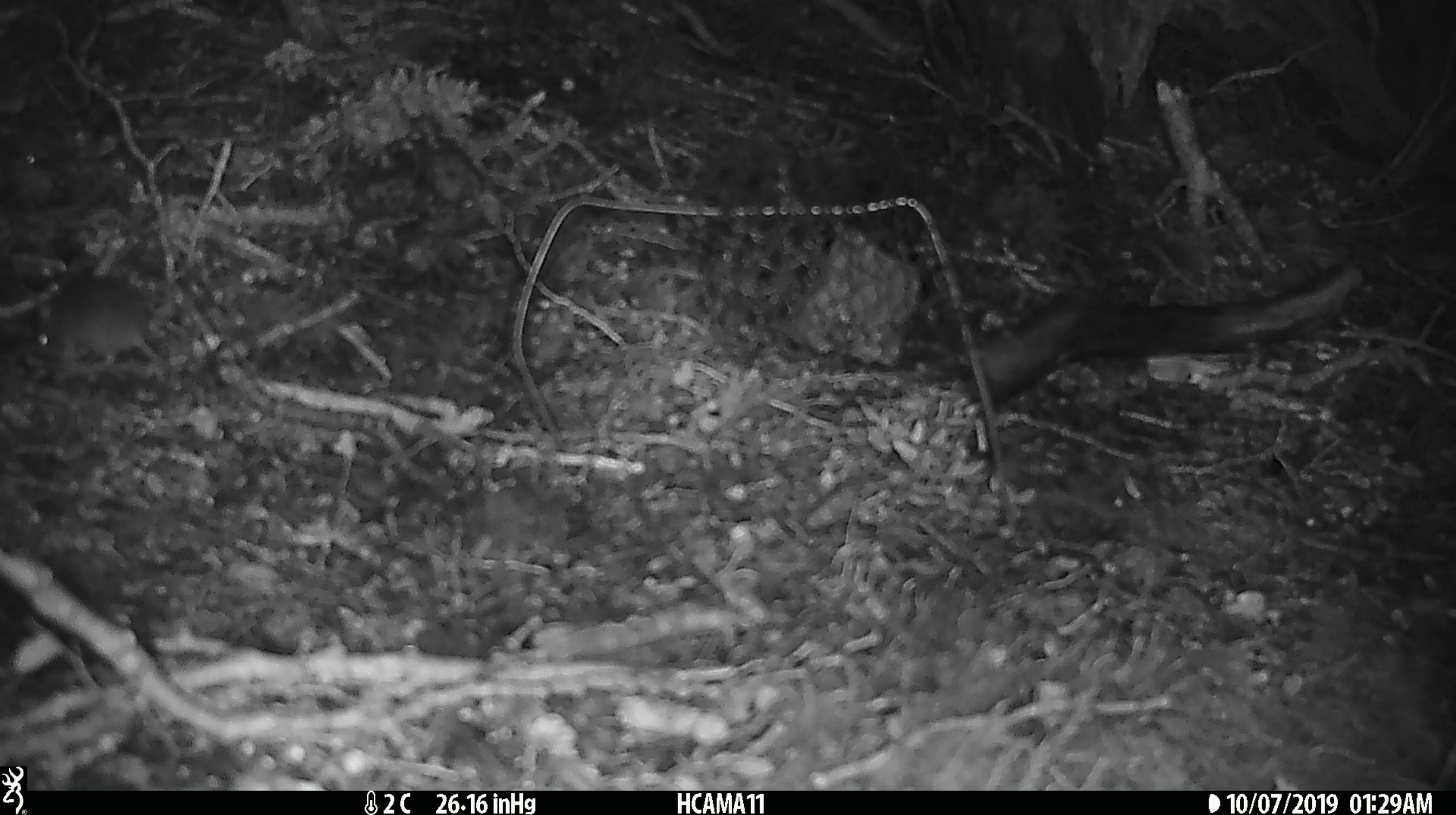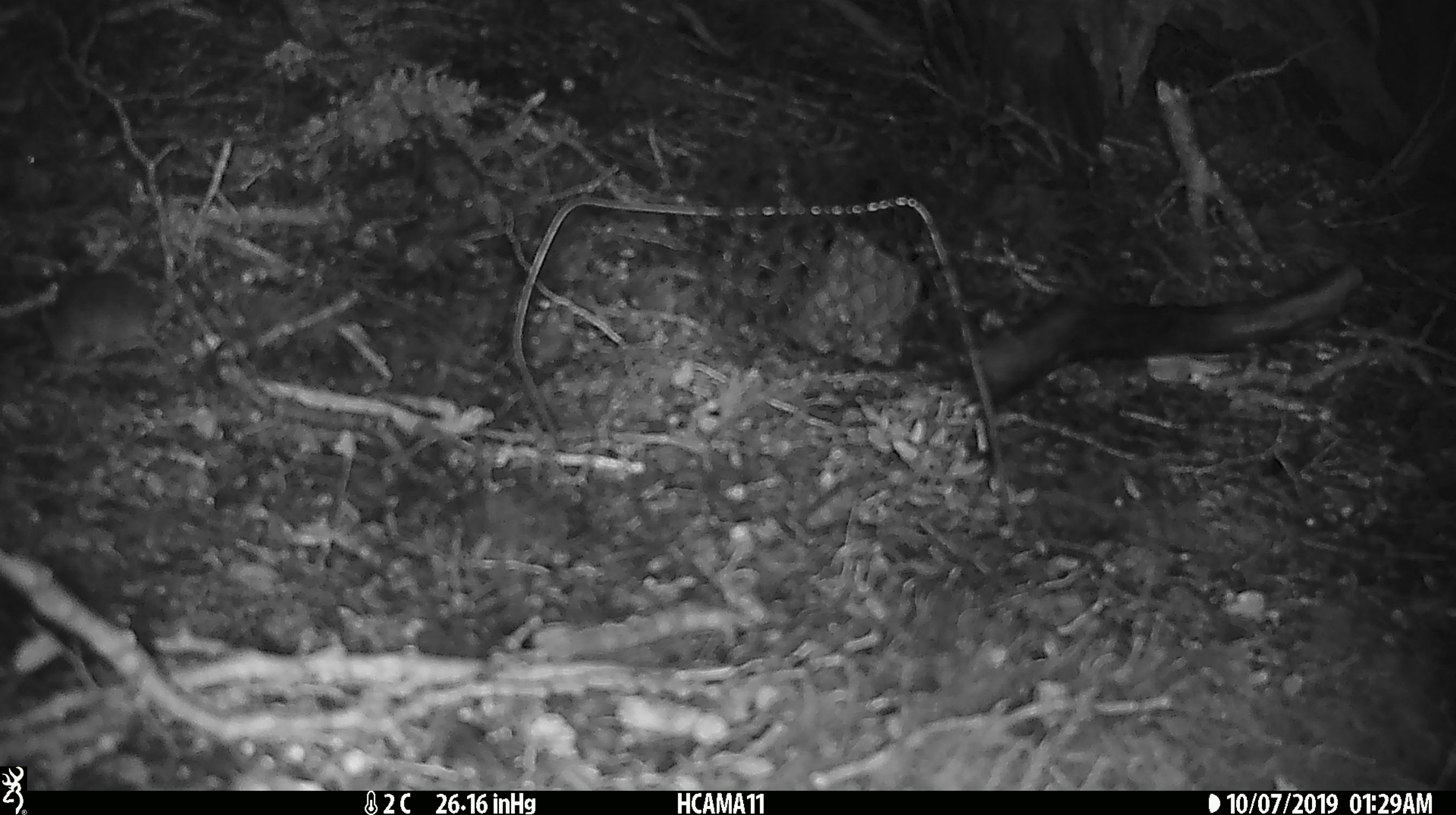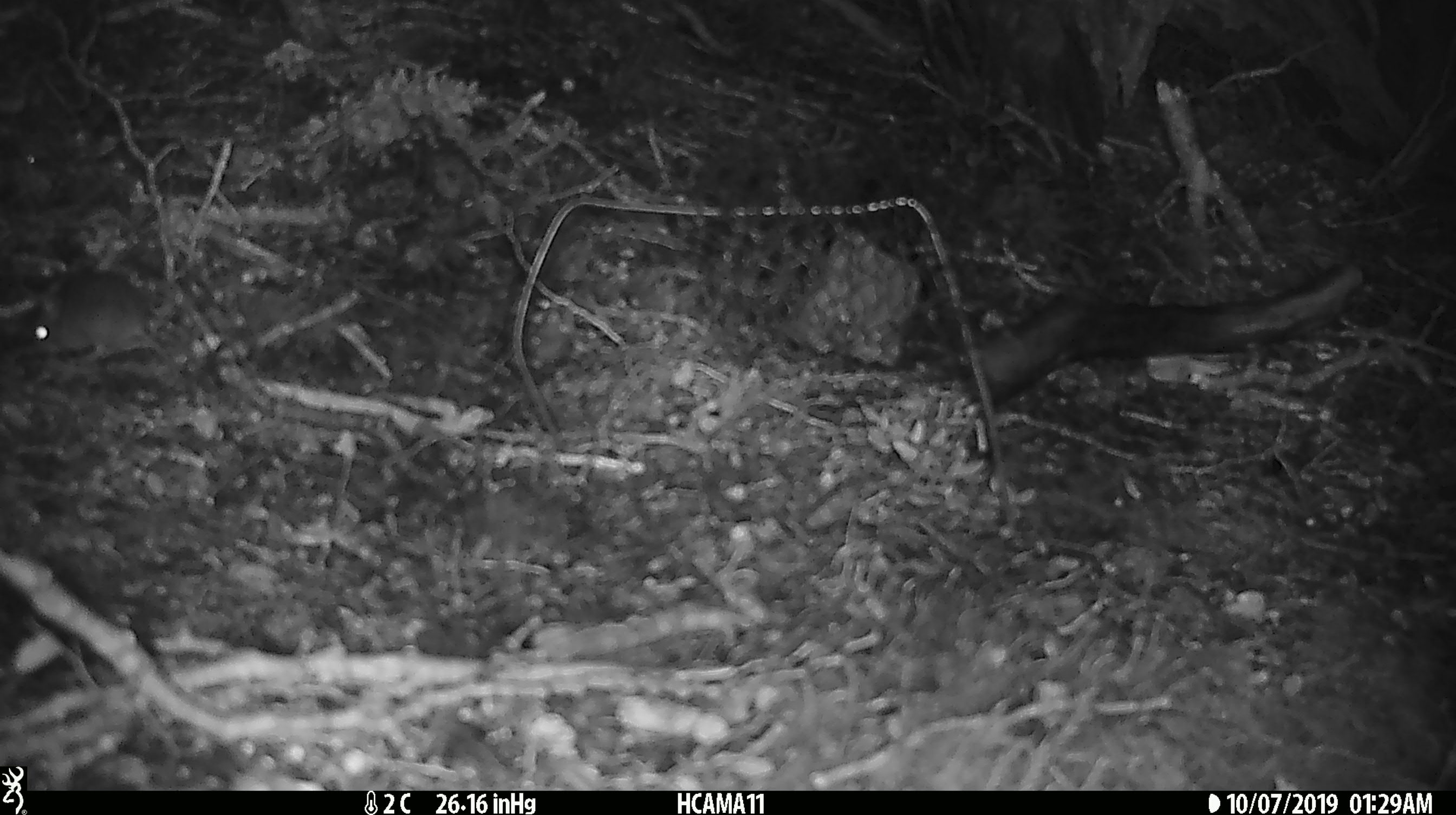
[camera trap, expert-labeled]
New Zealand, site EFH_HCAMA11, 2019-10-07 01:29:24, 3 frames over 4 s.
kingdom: Animalia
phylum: Chordata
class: Mammalia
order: Rodentia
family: Muridae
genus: Mus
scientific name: Mus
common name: mouse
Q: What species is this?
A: Mouse (Mus).